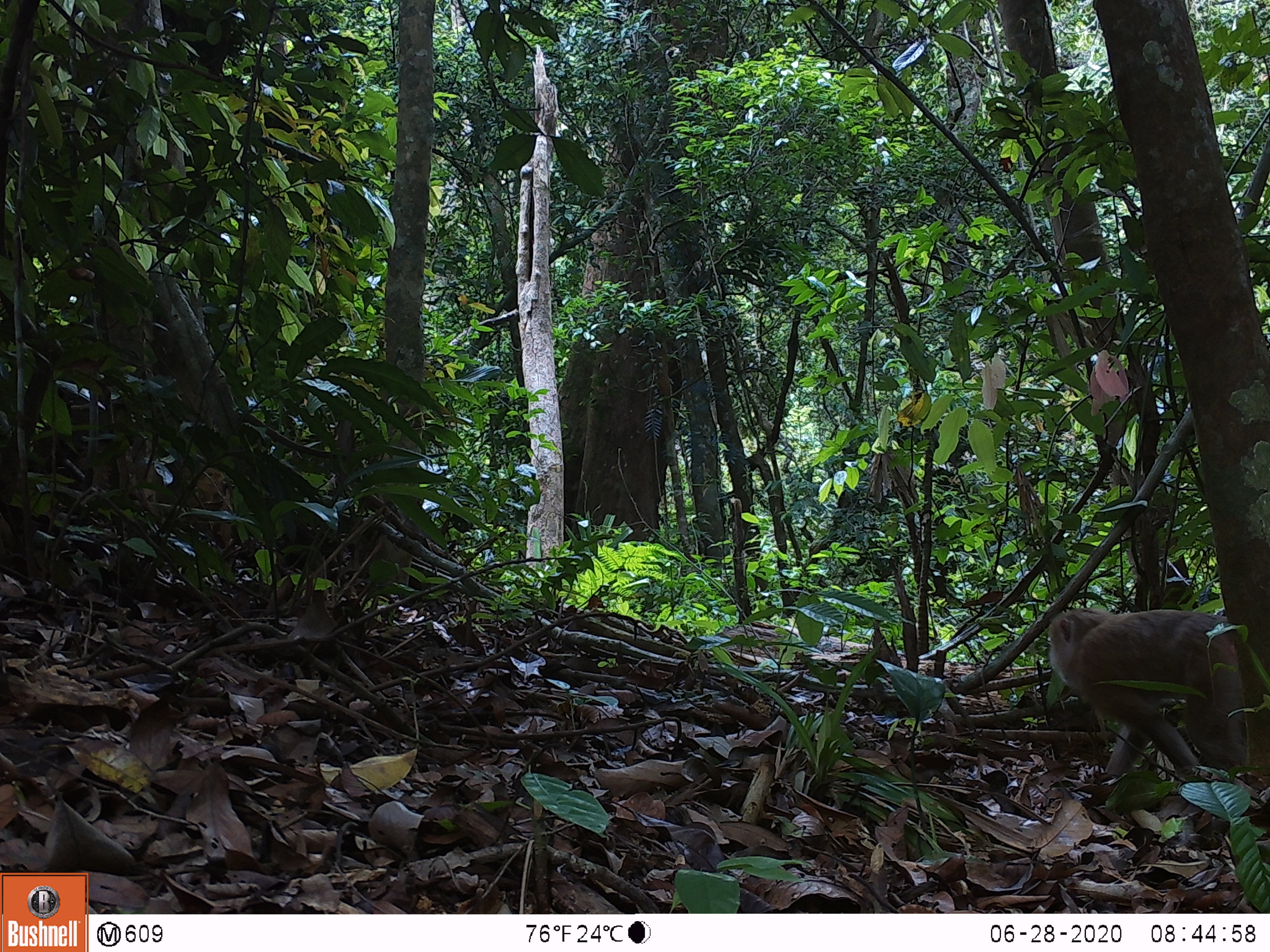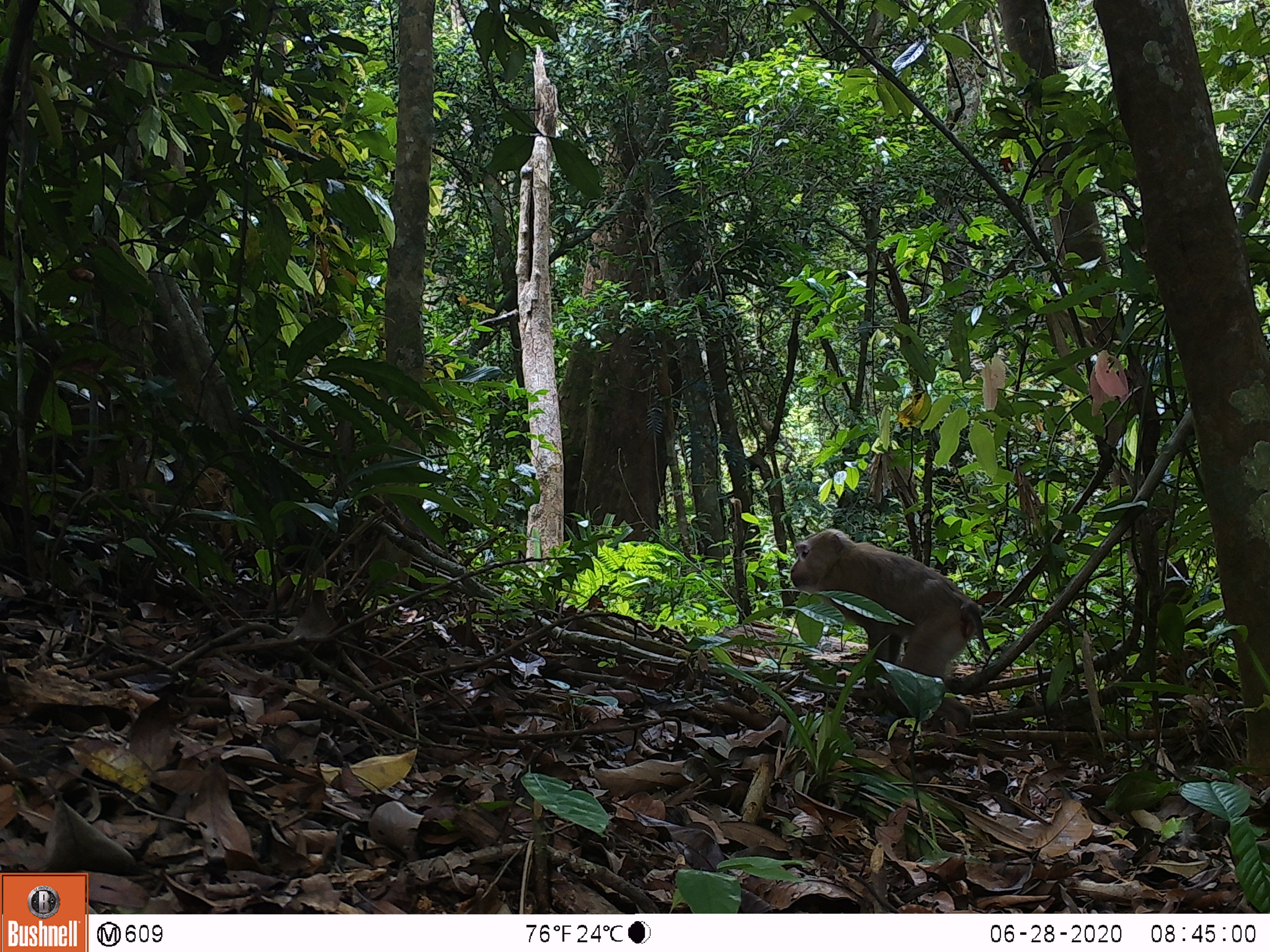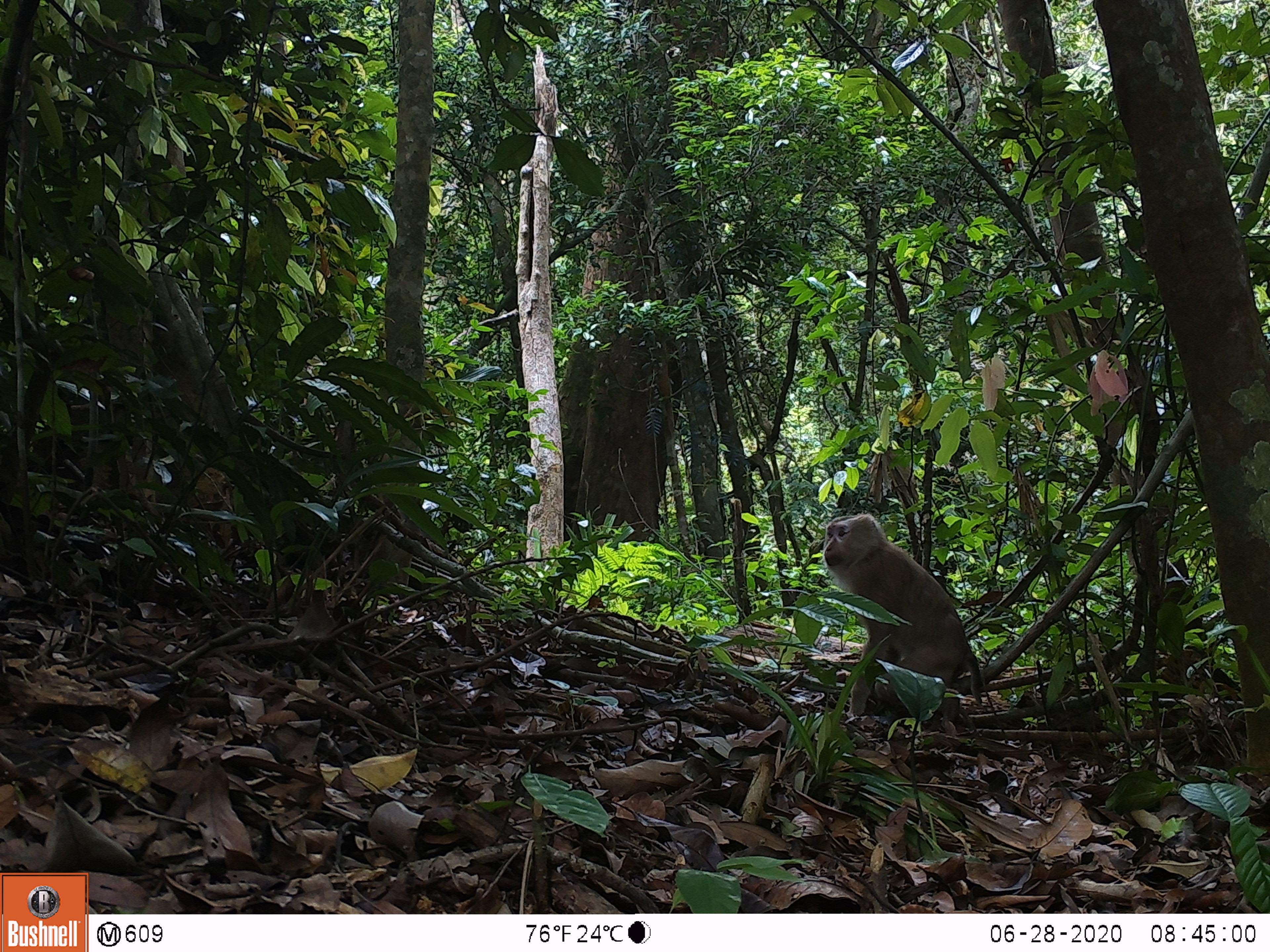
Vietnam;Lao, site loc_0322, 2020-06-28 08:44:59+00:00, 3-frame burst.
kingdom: Animalia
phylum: Chordata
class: Mammalia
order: Primates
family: Cercopithecidae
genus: Macaca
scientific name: Macaca nemestrina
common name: pig-tailed macaque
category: pig tailed macaque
Pig tailed macaque (pig-tailed macaque) (Macaca nemestrina). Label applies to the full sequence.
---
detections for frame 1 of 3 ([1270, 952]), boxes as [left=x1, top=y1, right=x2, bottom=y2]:
pig tailed macaque: [left=1049, top=606, right=1250, bottom=788]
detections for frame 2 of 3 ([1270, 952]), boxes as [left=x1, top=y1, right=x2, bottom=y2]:
pig tailed macaque: [left=787, top=527, right=990, bottom=732]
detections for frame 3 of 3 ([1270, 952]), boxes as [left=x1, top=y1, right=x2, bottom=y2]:
pig tailed macaque: [left=821, top=512, right=982, bottom=724]